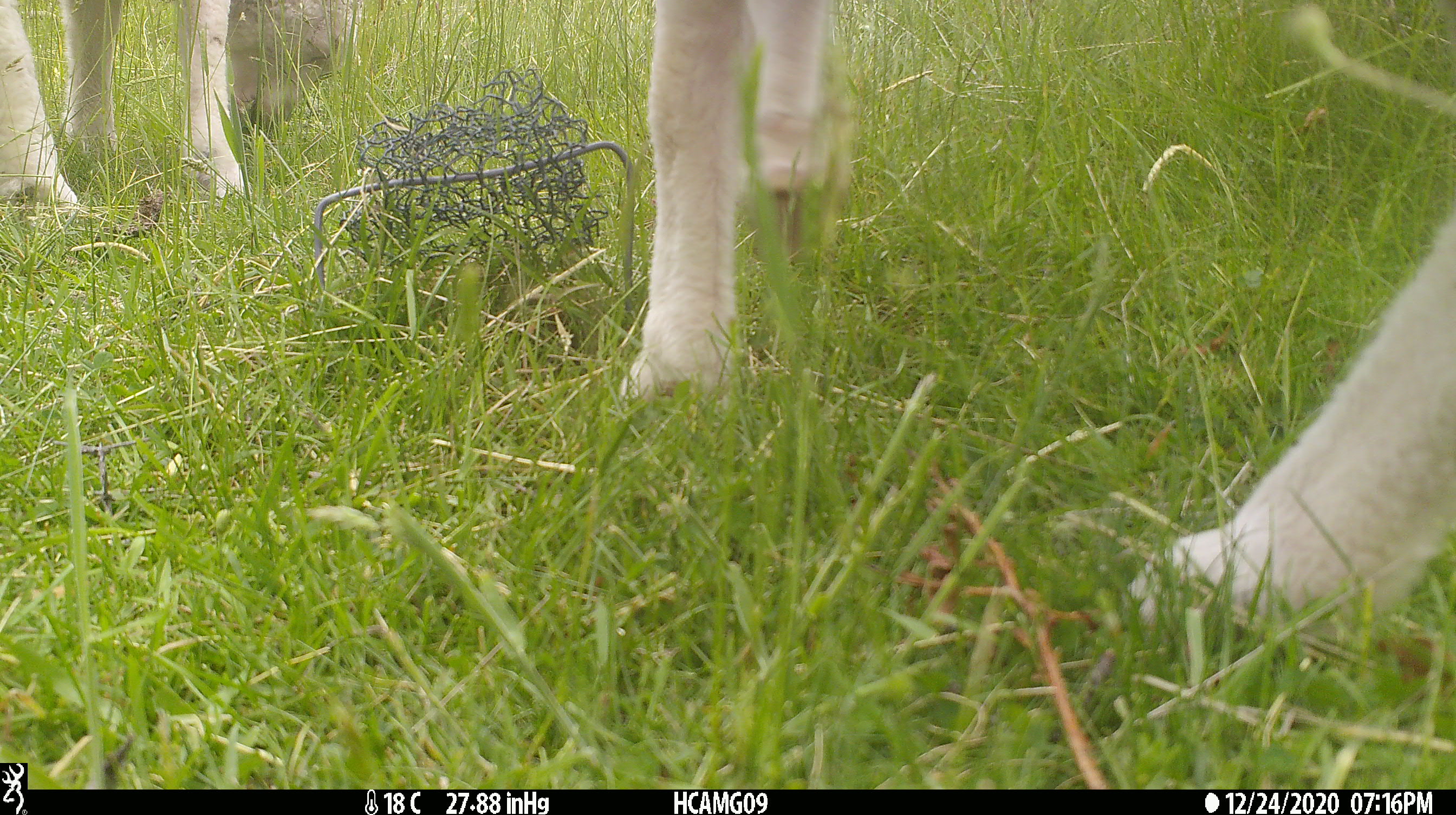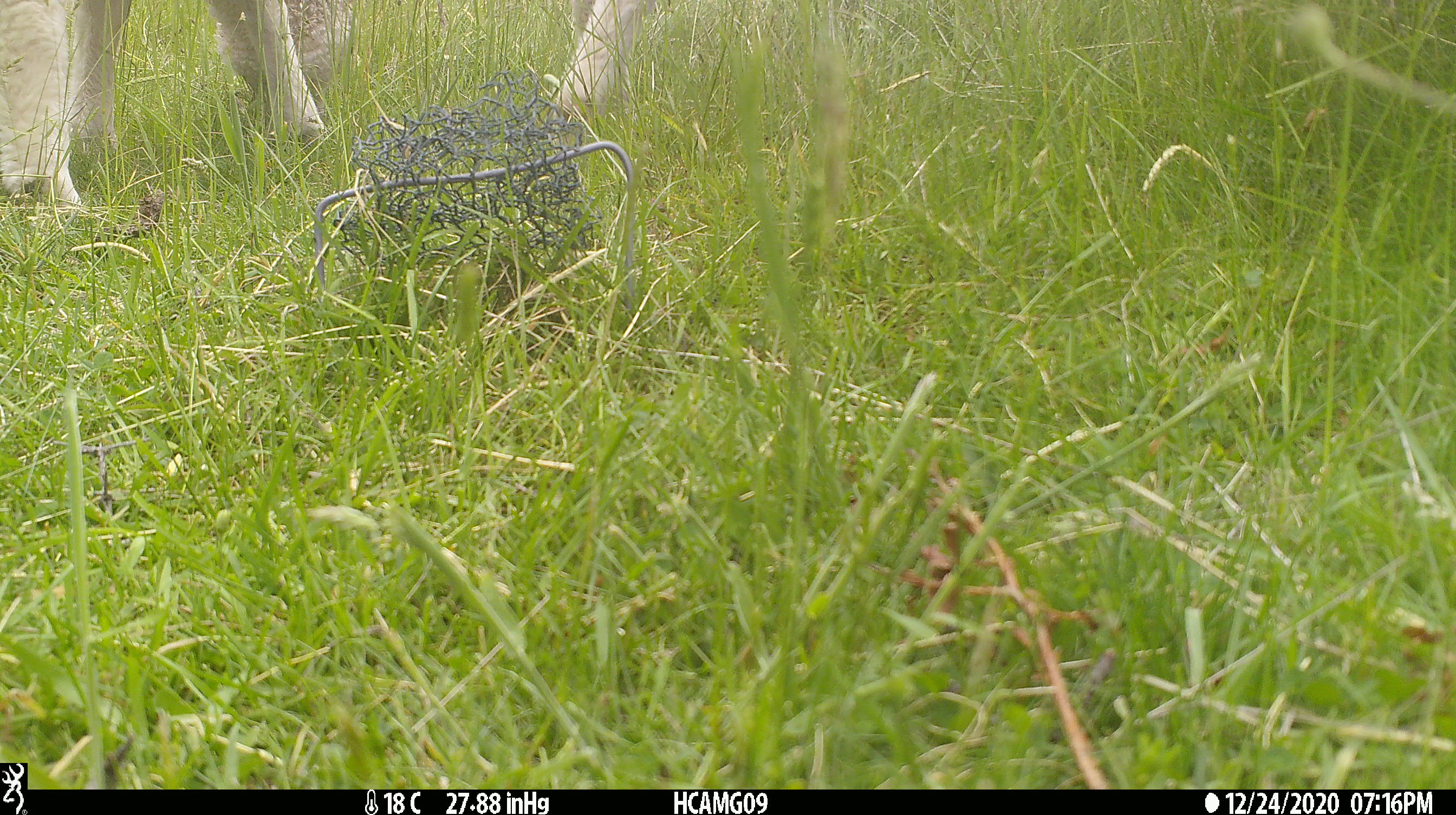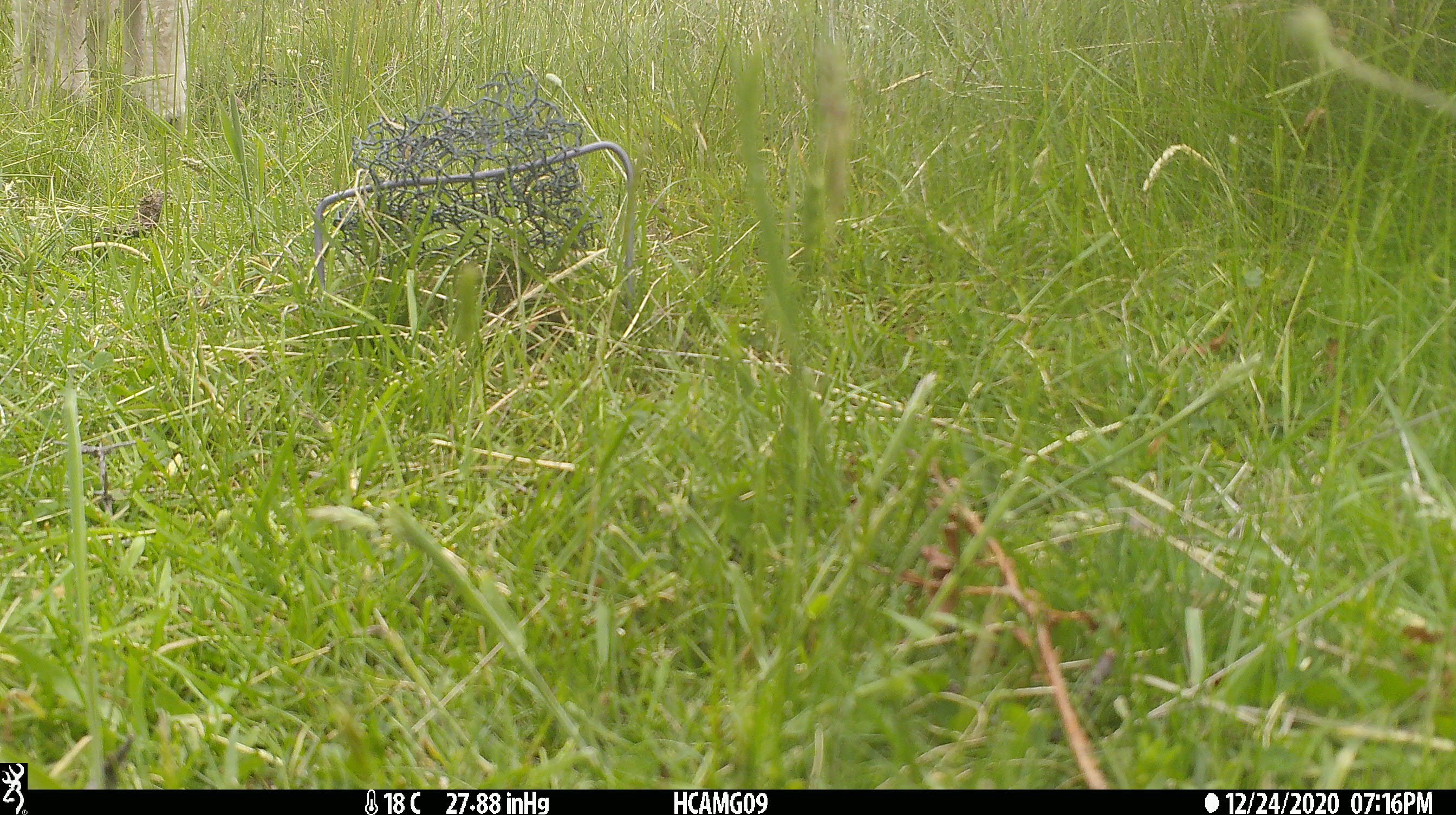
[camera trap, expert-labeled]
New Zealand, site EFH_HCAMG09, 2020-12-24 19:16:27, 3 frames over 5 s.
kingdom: Animalia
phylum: Chordata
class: Mammalia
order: Artiodactyla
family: Bovidae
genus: Ovis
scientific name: Ovis aries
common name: domestic sheep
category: sheep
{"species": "sheep (domestic sheep) (Ovis aries)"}